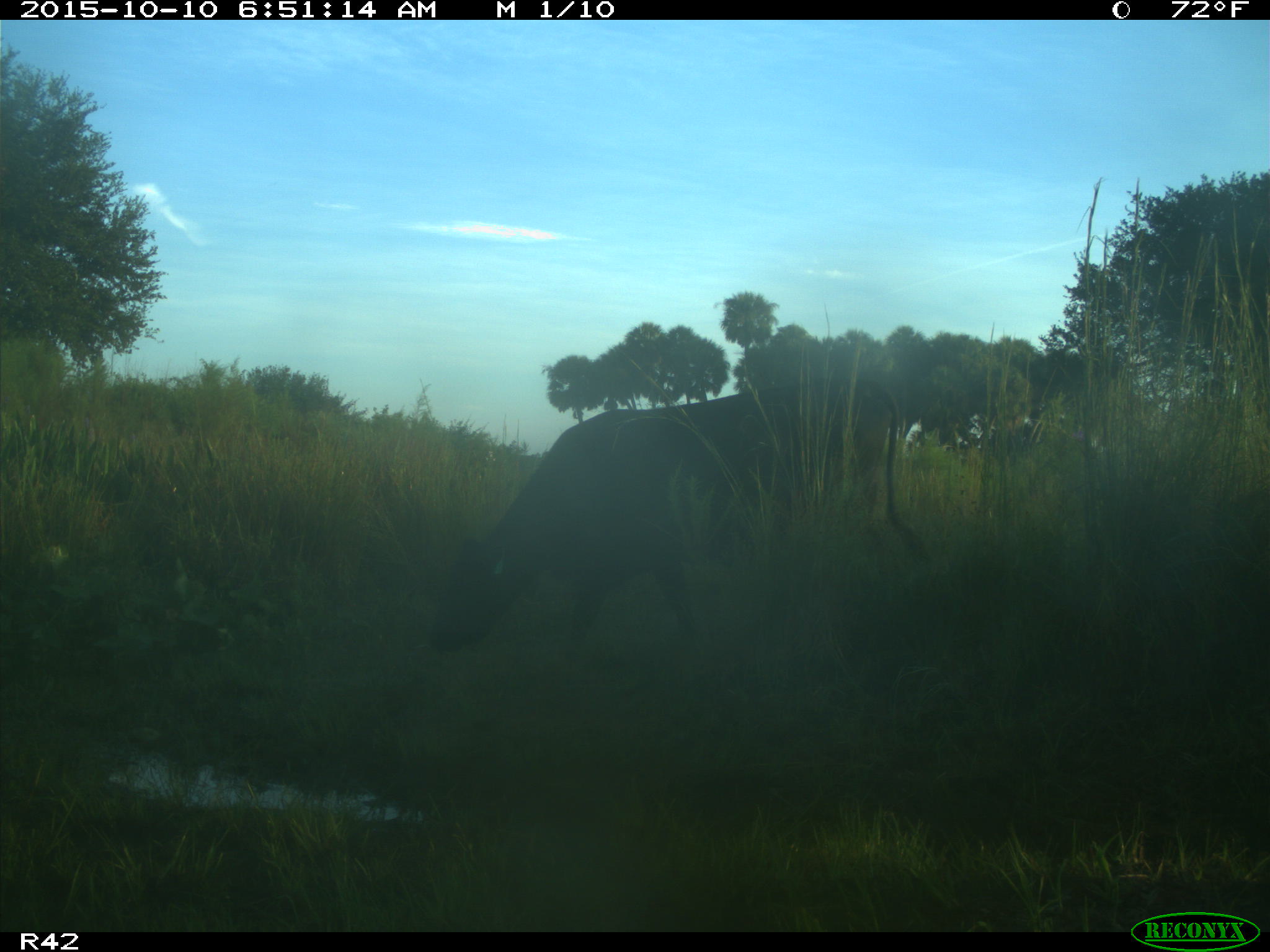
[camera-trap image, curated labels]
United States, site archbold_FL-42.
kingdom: Animalia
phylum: Chordata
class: Mammalia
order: Artiodactyla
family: Bovidae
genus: Bos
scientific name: Bos taurus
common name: domestic cow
Bos taurus (domestic cow).